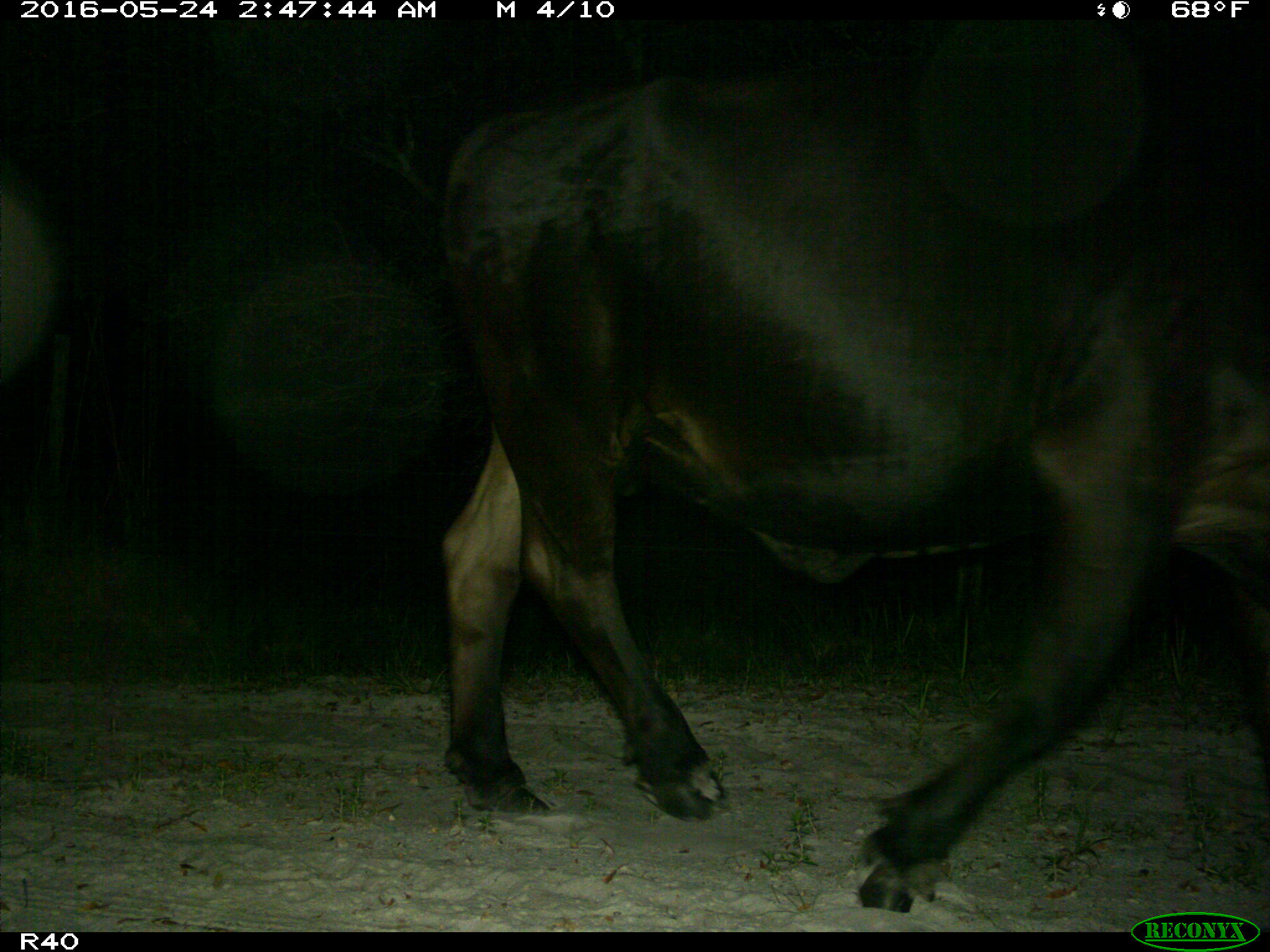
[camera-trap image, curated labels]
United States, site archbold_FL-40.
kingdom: Animalia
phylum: Chordata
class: Mammalia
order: Artiodactyla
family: Bovidae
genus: Bos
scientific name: Bos taurus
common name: domestic cow